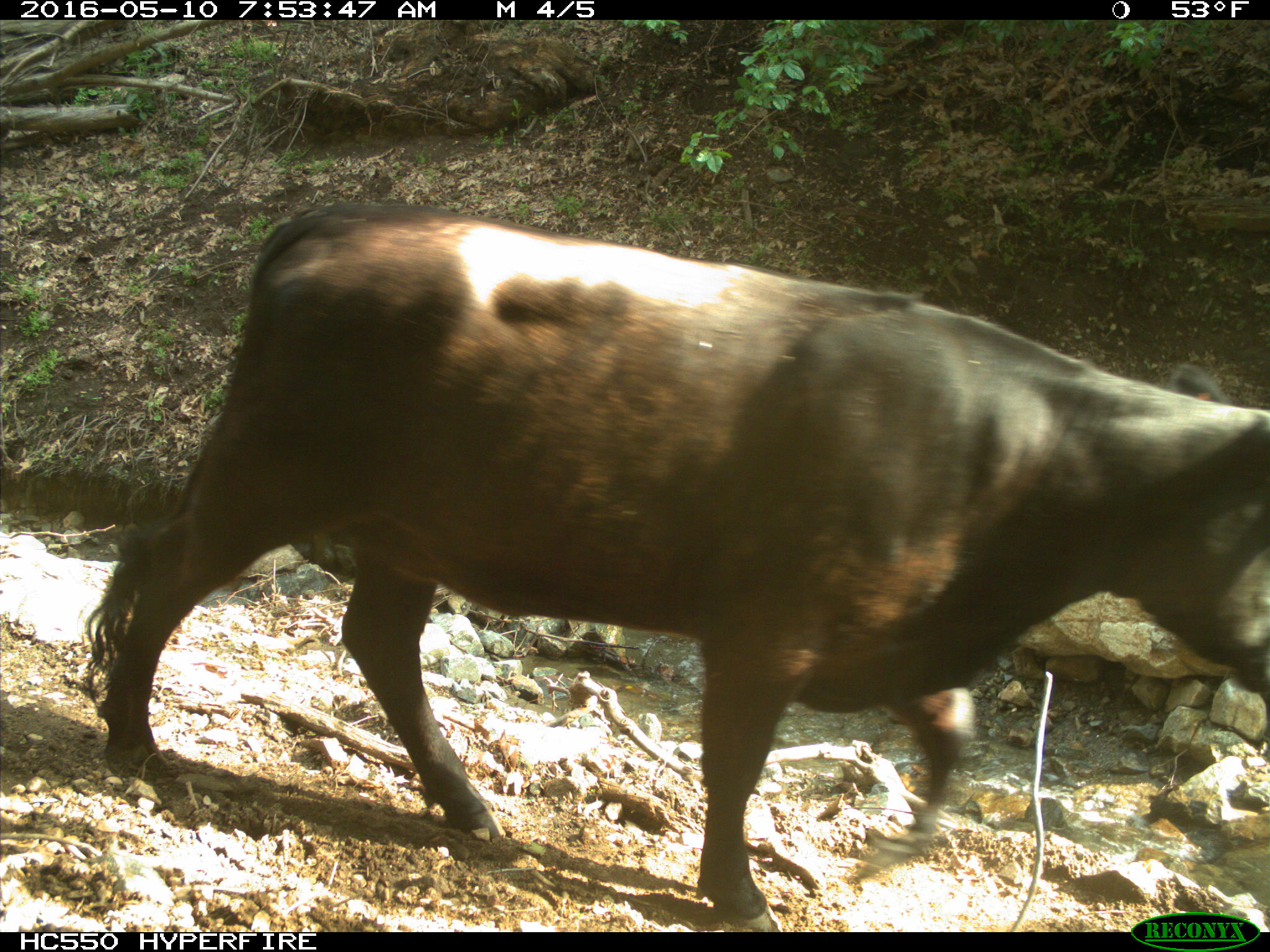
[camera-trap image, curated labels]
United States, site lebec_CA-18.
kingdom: Animalia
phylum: Chordata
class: Mammalia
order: Artiodactyla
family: Bovidae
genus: Bos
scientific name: Bos taurus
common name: domestic cow